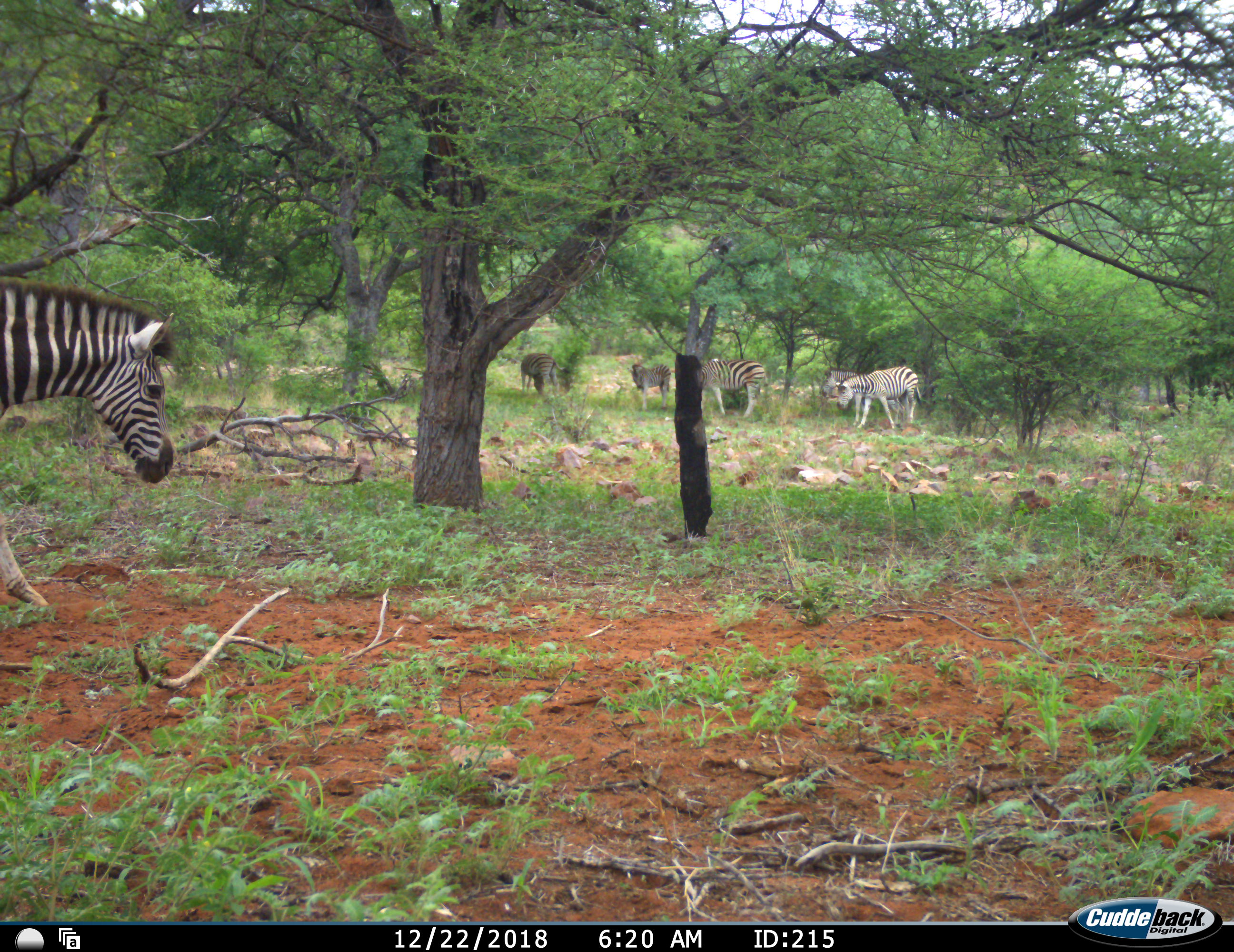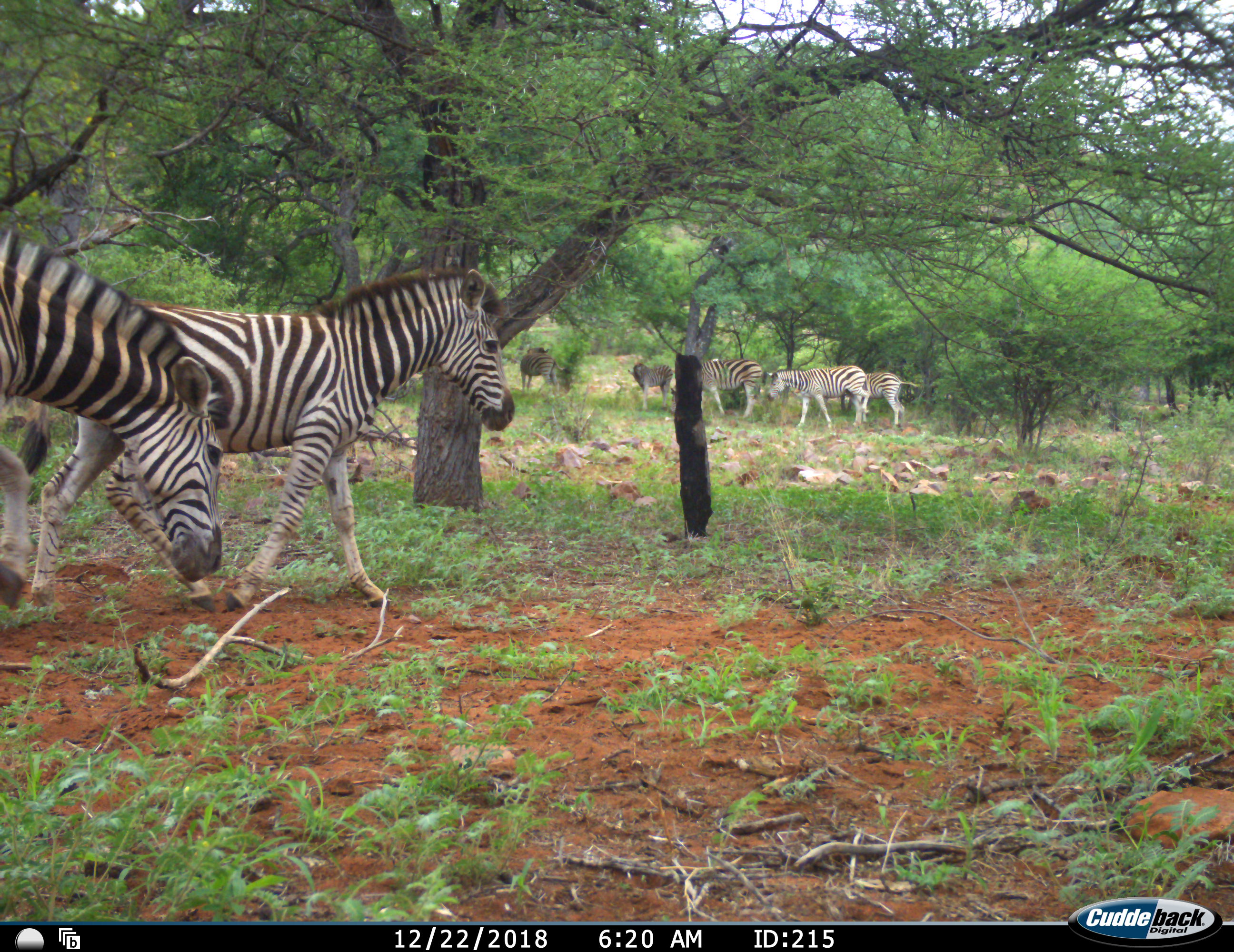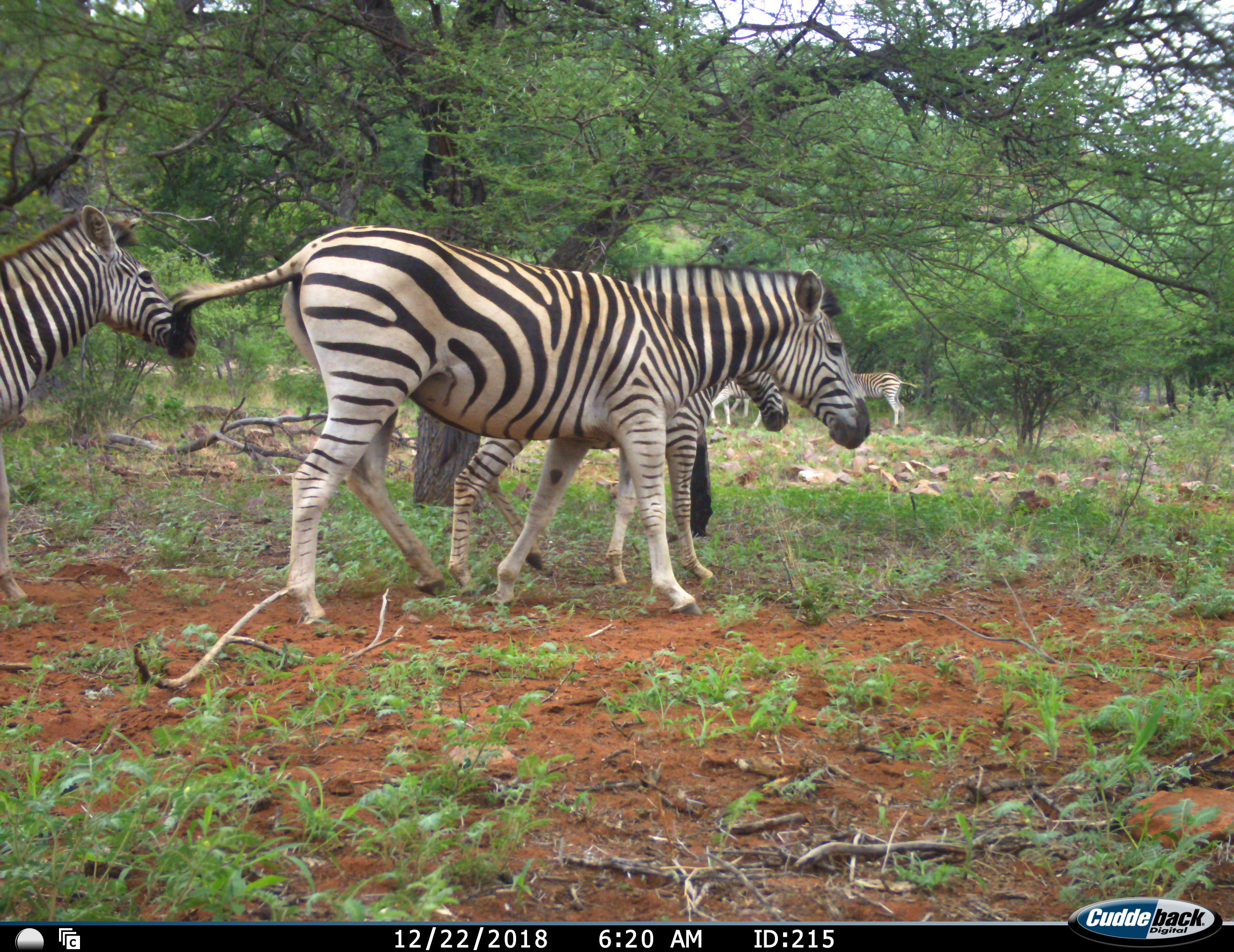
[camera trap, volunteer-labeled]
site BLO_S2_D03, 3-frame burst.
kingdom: Animalia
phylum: Chordata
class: Mammalia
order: Perissodactyla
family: Equidae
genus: Equus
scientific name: Equus quagga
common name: plains zebra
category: zebraplains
Zebraplains (plains zebra) (Equus quagga), count 8. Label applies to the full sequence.